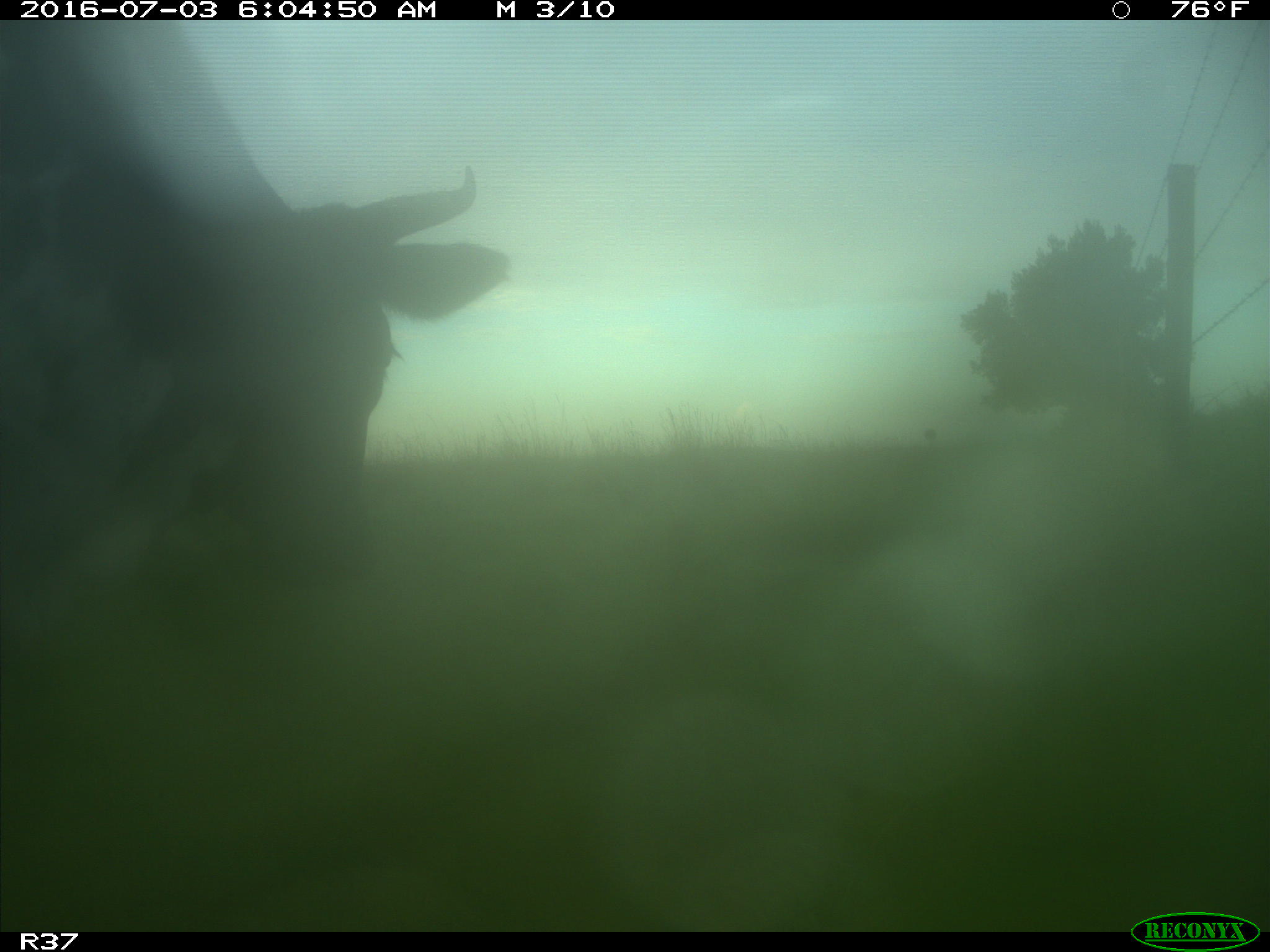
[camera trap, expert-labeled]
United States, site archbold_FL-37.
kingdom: Animalia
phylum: Chordata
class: Mammalia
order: Artiodactyla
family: Bovidae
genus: Bos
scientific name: Bos taurus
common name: domestic cow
Bos taurus (domestic cow).